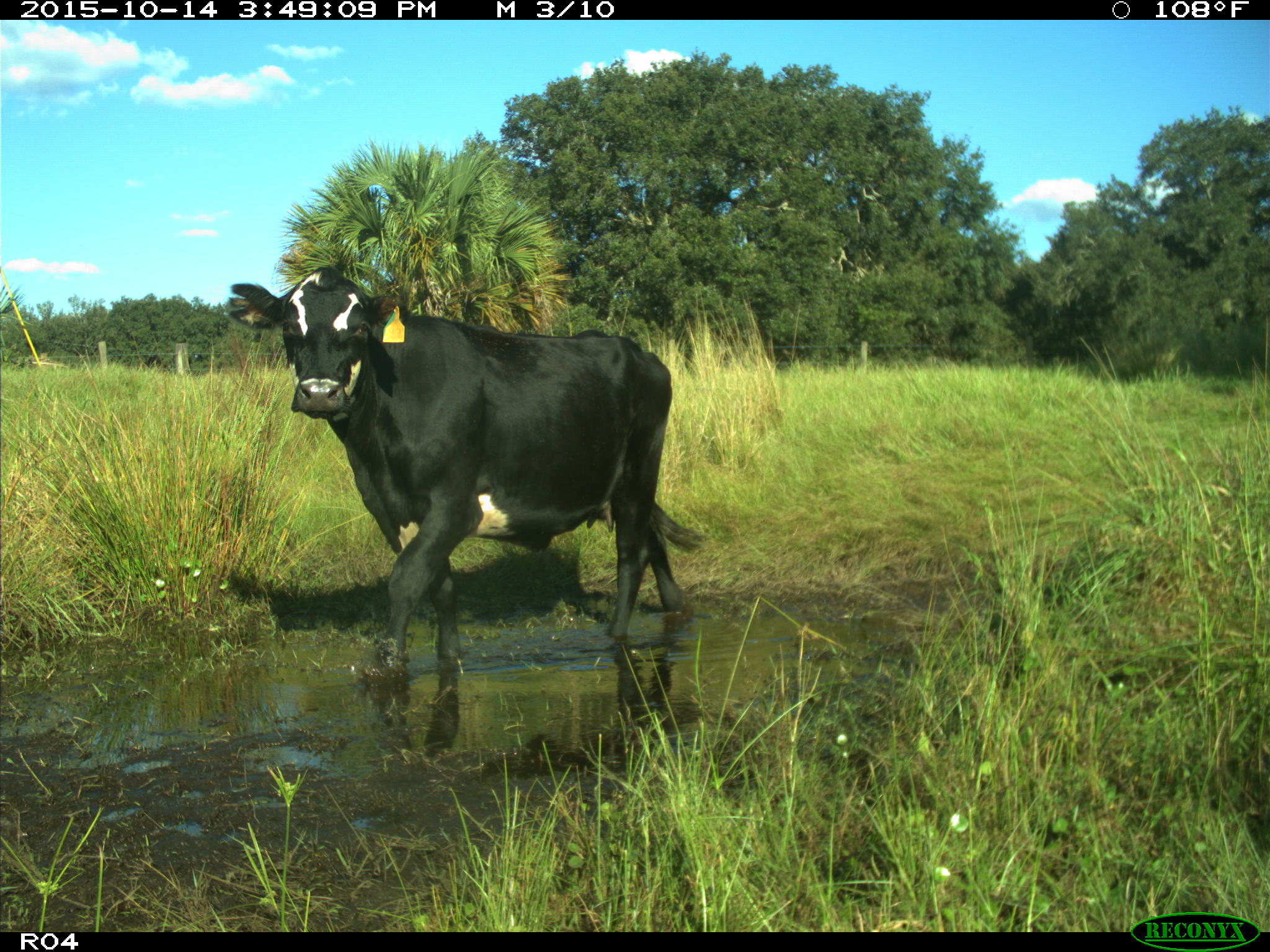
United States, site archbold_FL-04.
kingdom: Animalia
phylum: Chordata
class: Mammalia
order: Artiodactyla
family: Bovidae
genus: Bos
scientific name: Bos taurus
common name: domestic cow